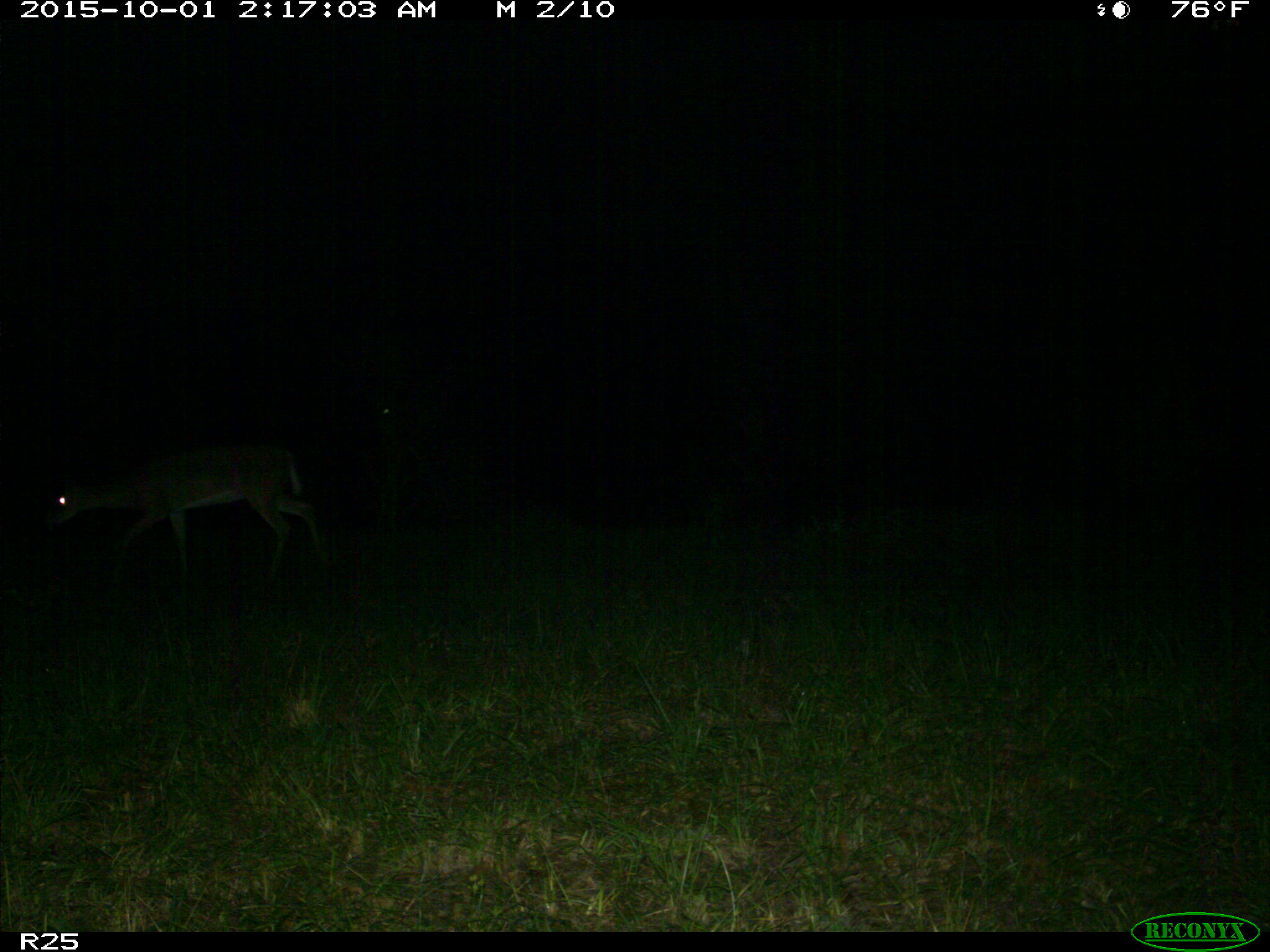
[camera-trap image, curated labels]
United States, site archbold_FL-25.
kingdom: Animalia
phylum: Chordata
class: Mammalia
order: Artiodactyla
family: Cervidae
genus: Odocoileus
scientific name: Odocoileus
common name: deer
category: unidentified deer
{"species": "unidentified deer (deer) (Odocoileus)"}